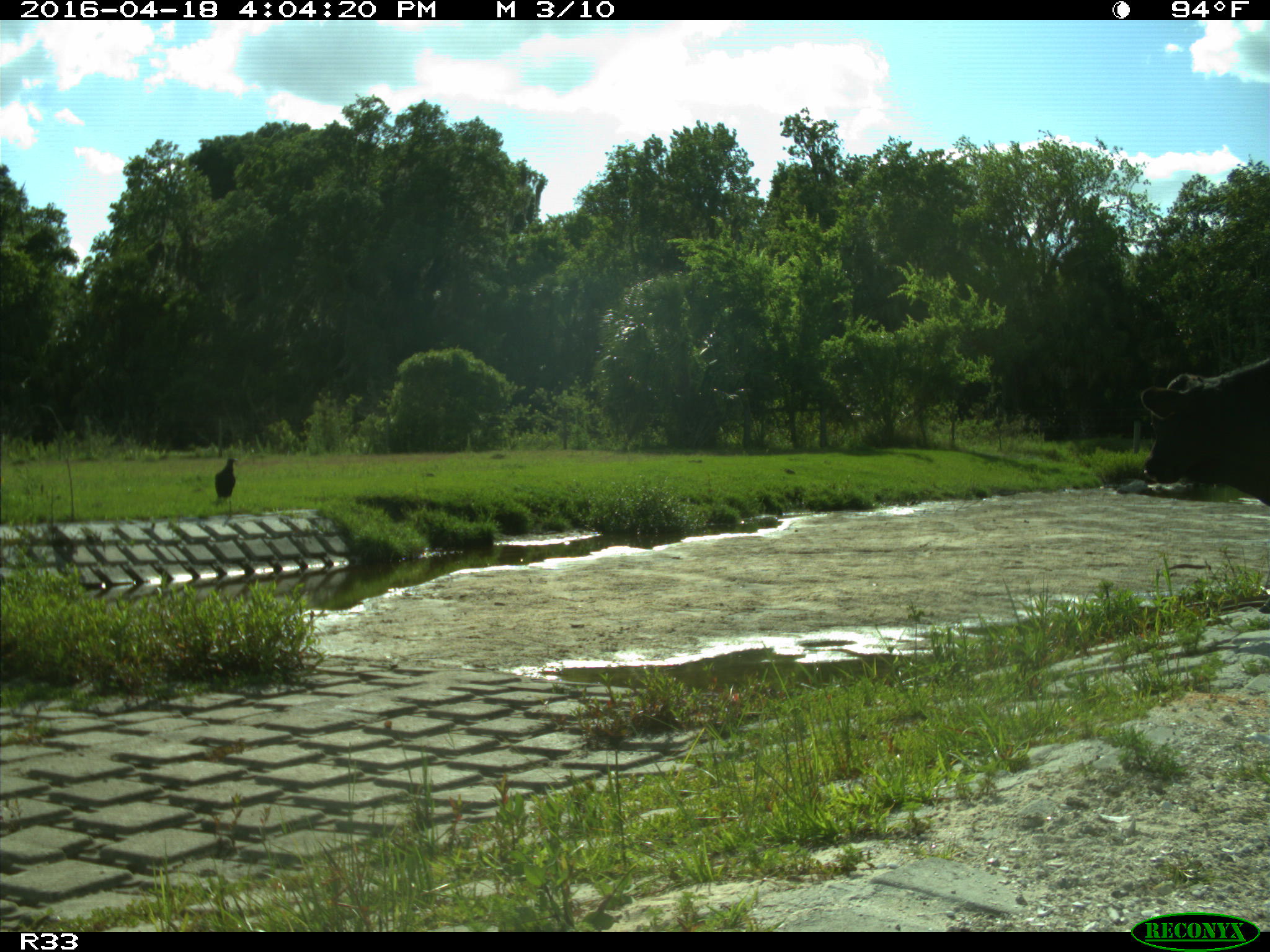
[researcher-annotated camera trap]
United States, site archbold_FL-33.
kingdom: Animalia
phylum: Chordata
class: Mammalia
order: Artiodactyla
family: Bovidae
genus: Bos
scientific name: Bos taurus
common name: domestic cow